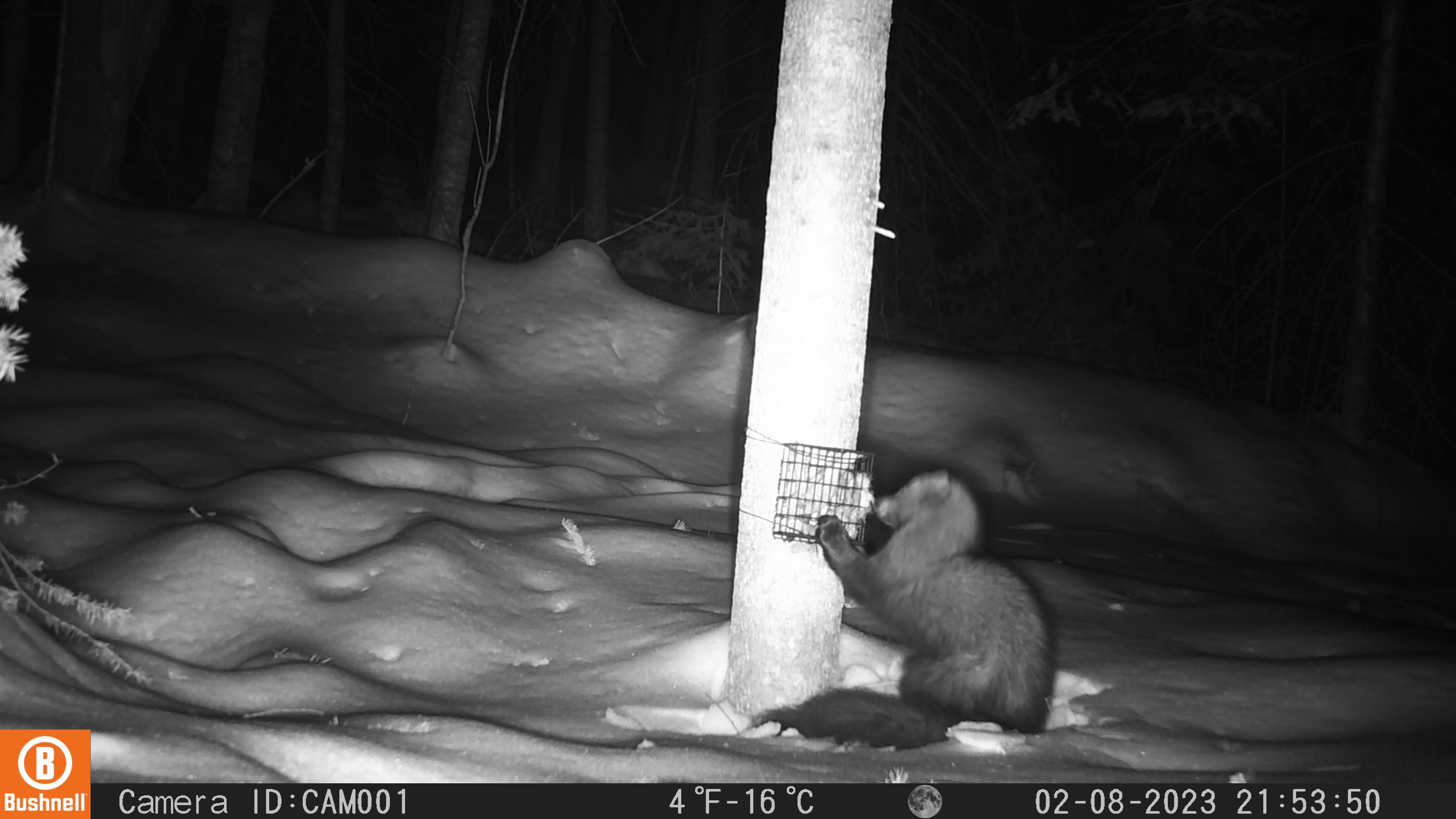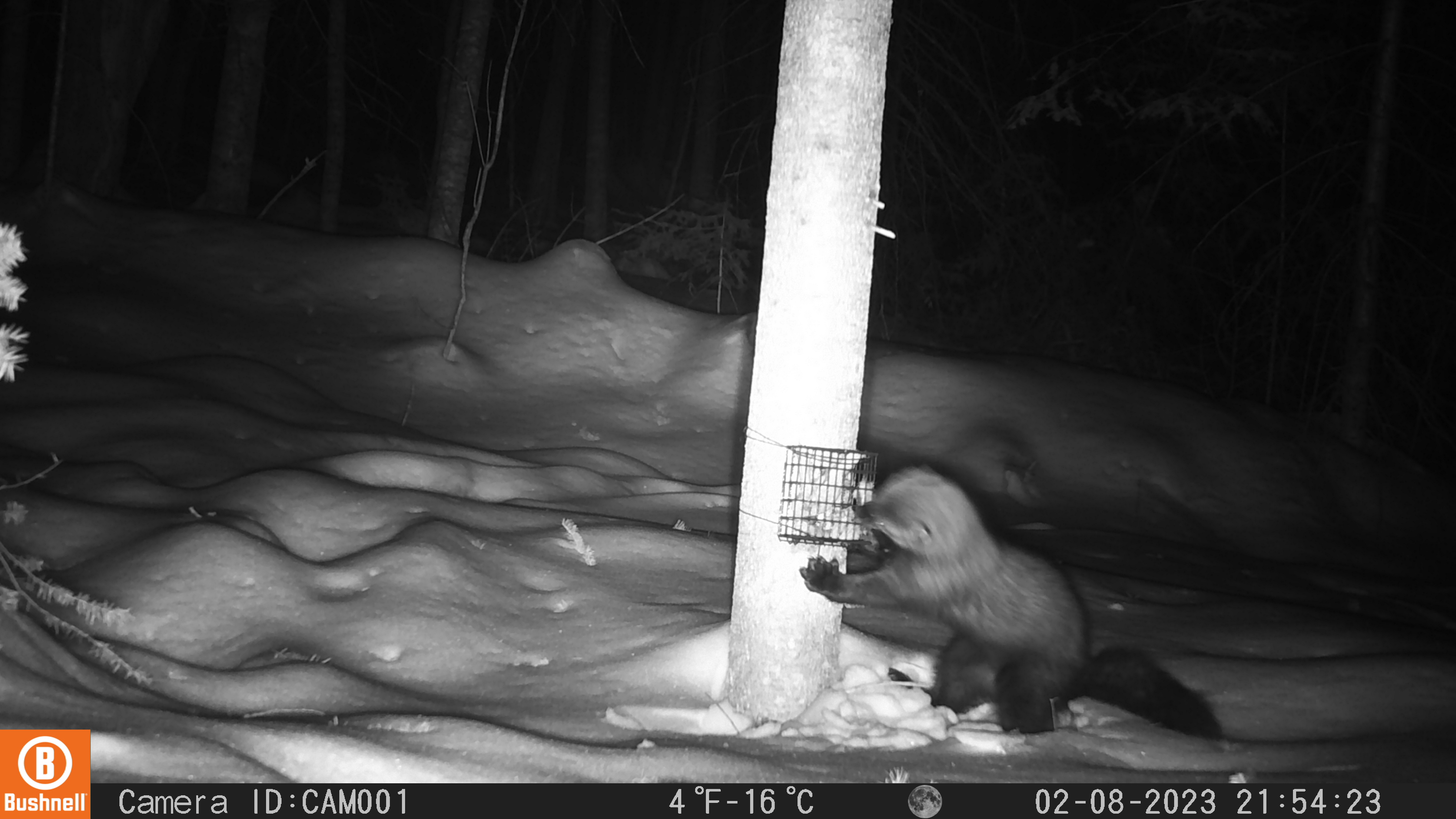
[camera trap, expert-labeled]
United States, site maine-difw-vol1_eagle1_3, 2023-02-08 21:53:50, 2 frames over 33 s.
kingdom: Animalia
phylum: Chordata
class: Mammalia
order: Carnivora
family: Mustelidae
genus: Pekania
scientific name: Pekania pennanti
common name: fisher